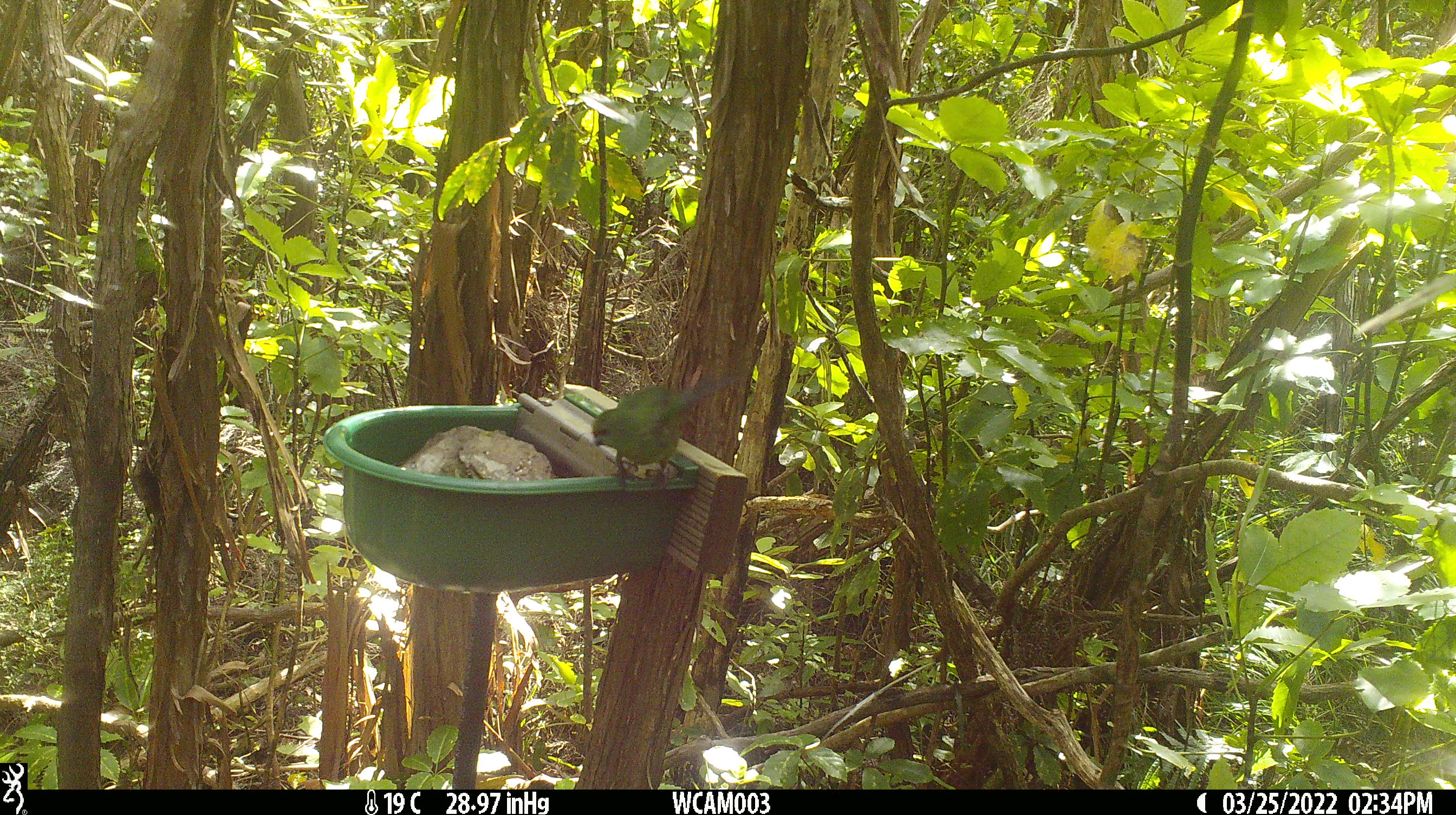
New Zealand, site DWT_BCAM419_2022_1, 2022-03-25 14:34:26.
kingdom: Animalia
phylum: Chordata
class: Aves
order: Psittaciformes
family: Psittaculidae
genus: Cyanoramphus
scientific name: Cyanoramphus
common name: parakeet